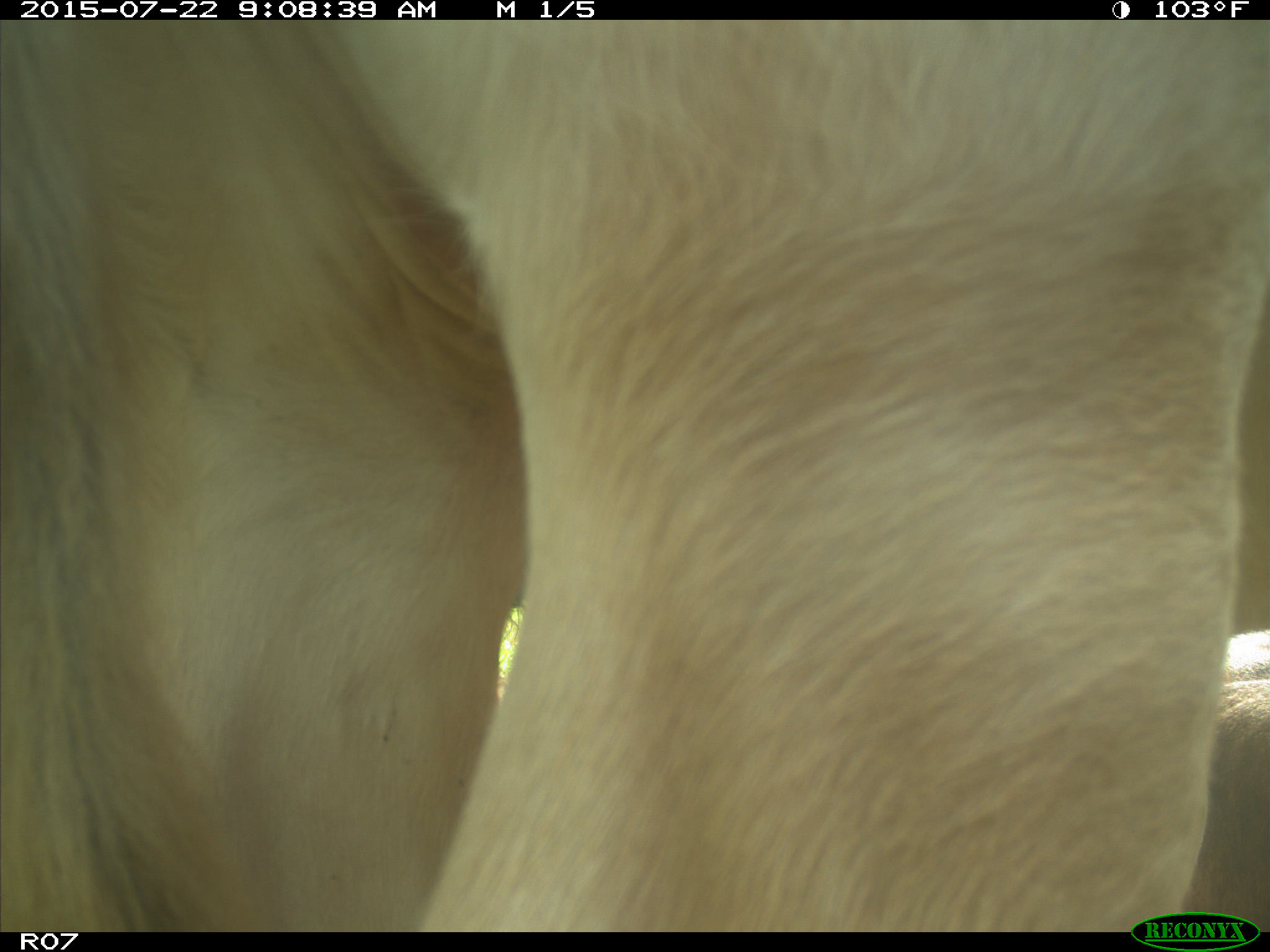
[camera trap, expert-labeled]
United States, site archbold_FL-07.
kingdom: Animalia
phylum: Chordata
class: Mammalia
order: Artiodactyla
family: Bovidae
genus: Bos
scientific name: Bos taurus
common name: domestic cow